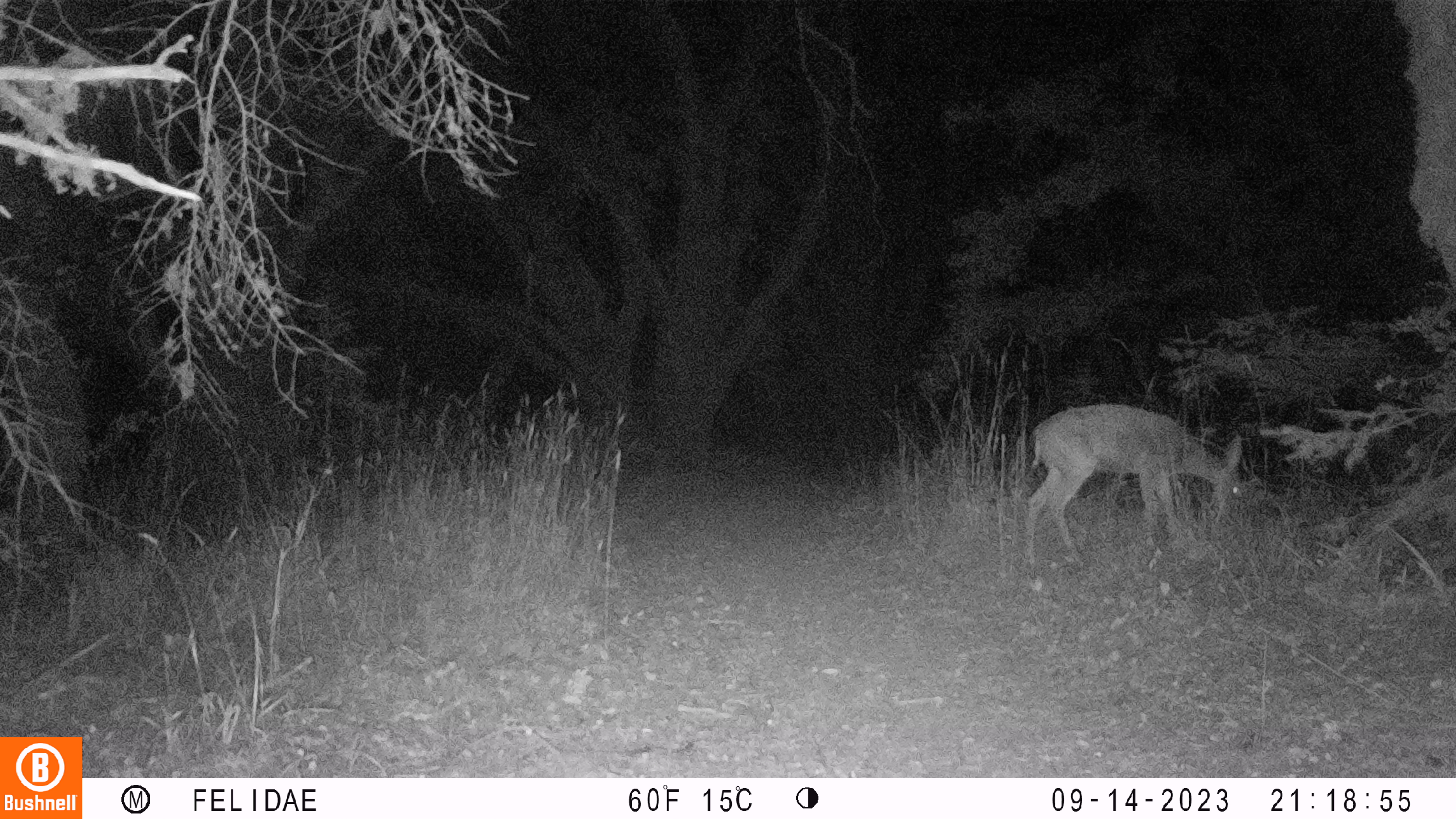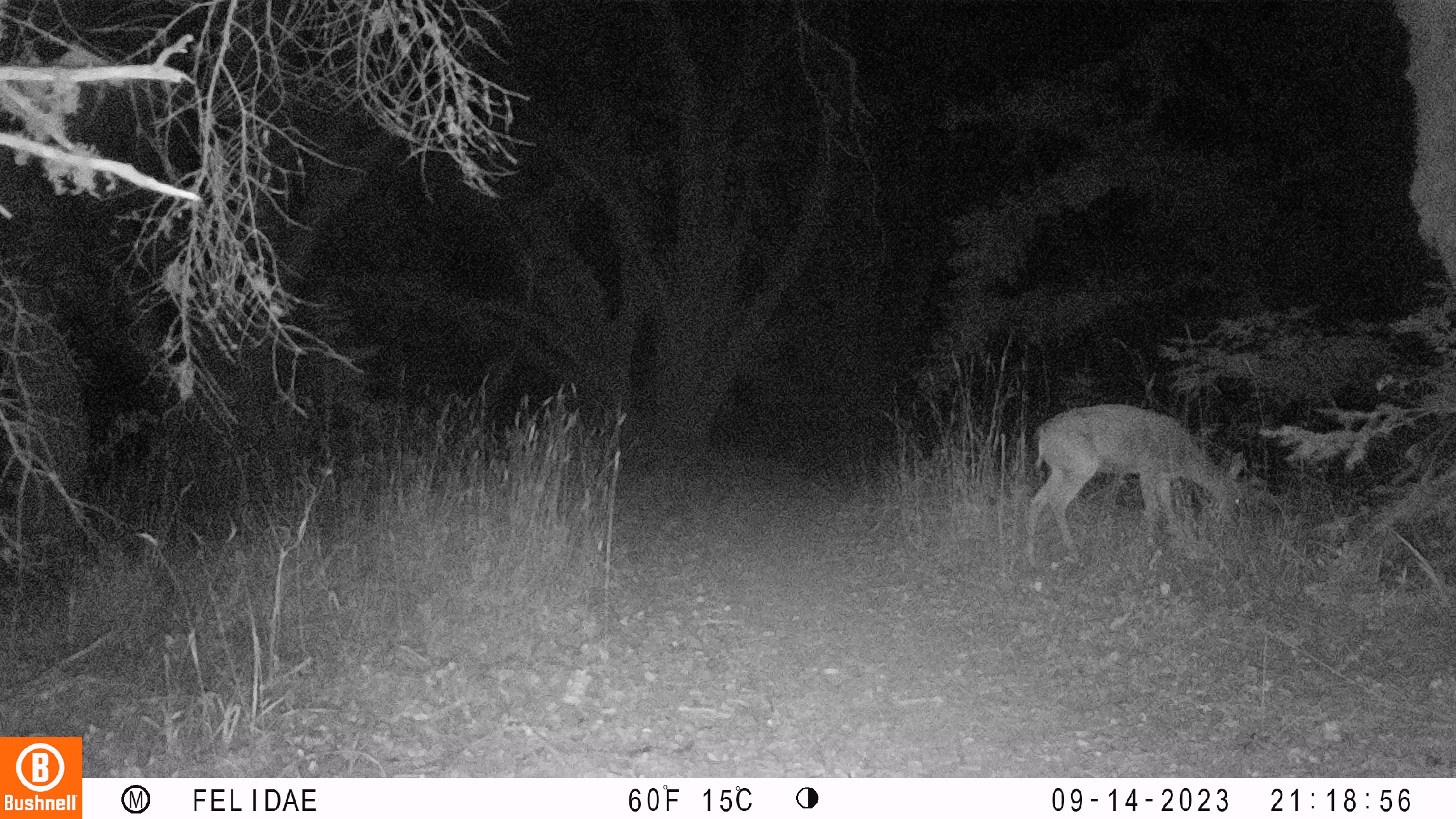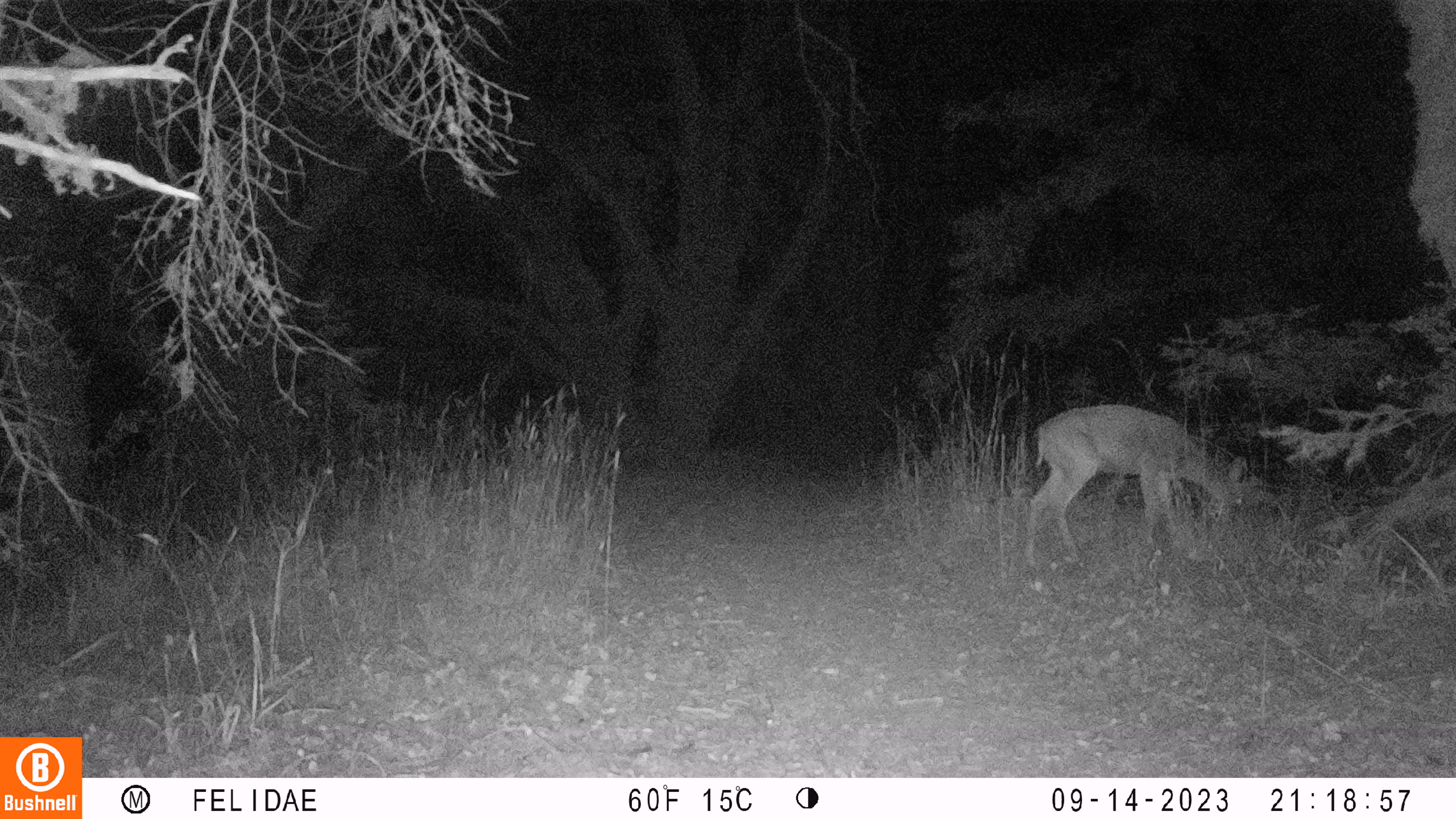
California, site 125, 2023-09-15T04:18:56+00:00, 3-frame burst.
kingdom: Animalia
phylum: Chordata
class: Mammalia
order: Artiodactyla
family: Cervidae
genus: Odocoileus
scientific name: Odocoileus hemionus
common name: mule deer